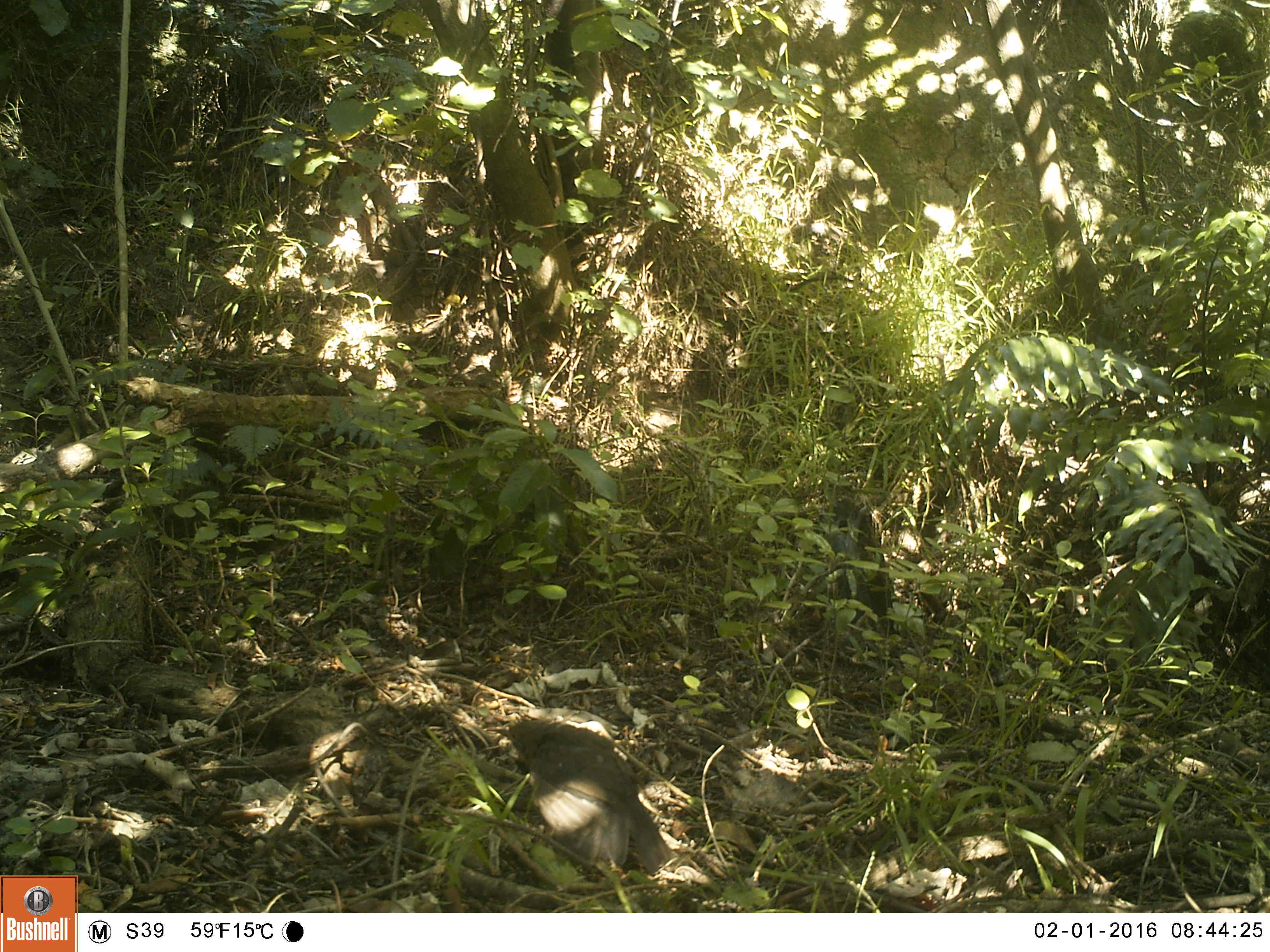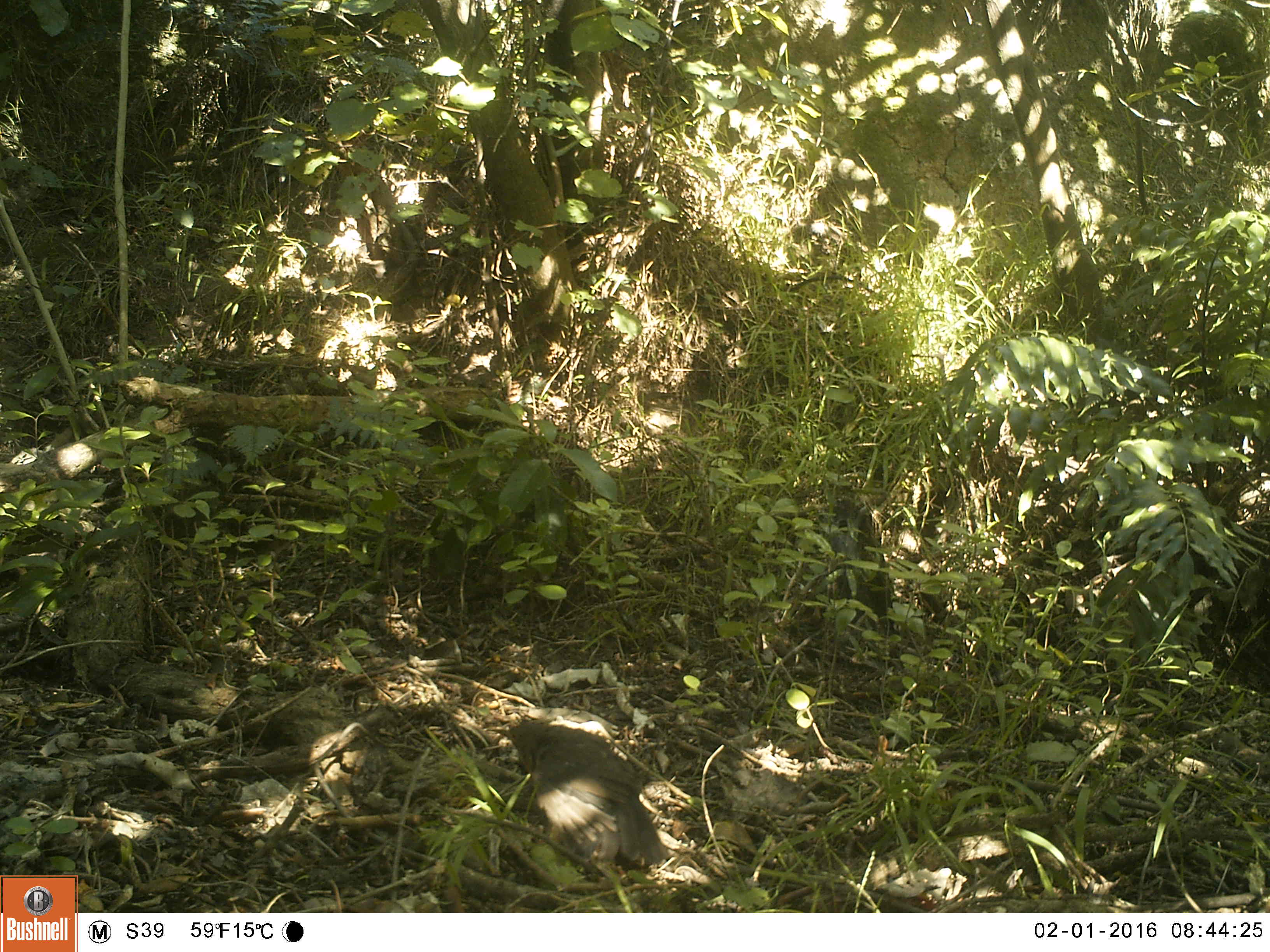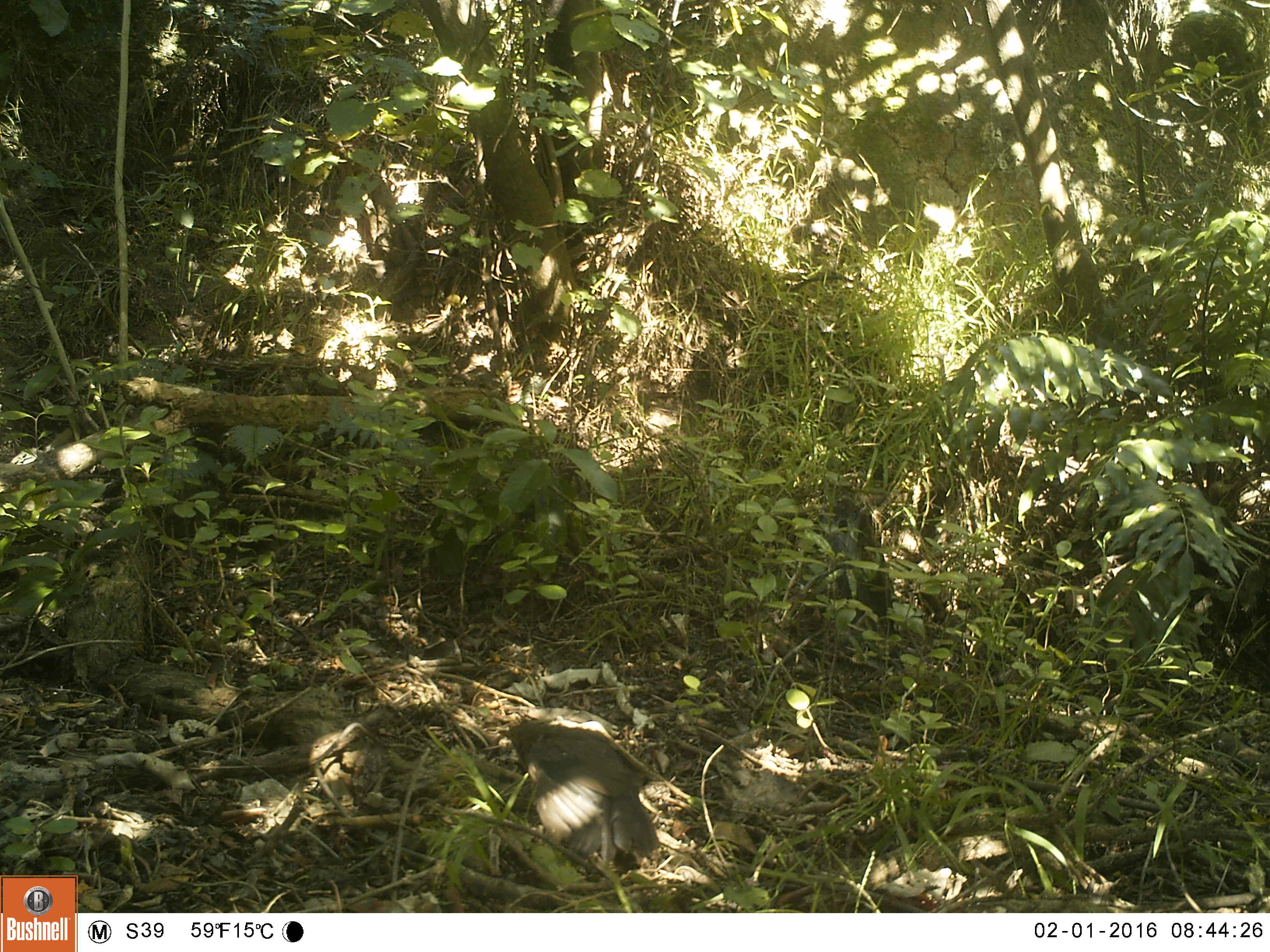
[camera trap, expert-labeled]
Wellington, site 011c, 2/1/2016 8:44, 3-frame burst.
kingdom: Animalia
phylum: Chordata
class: Aves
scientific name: Aves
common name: bird